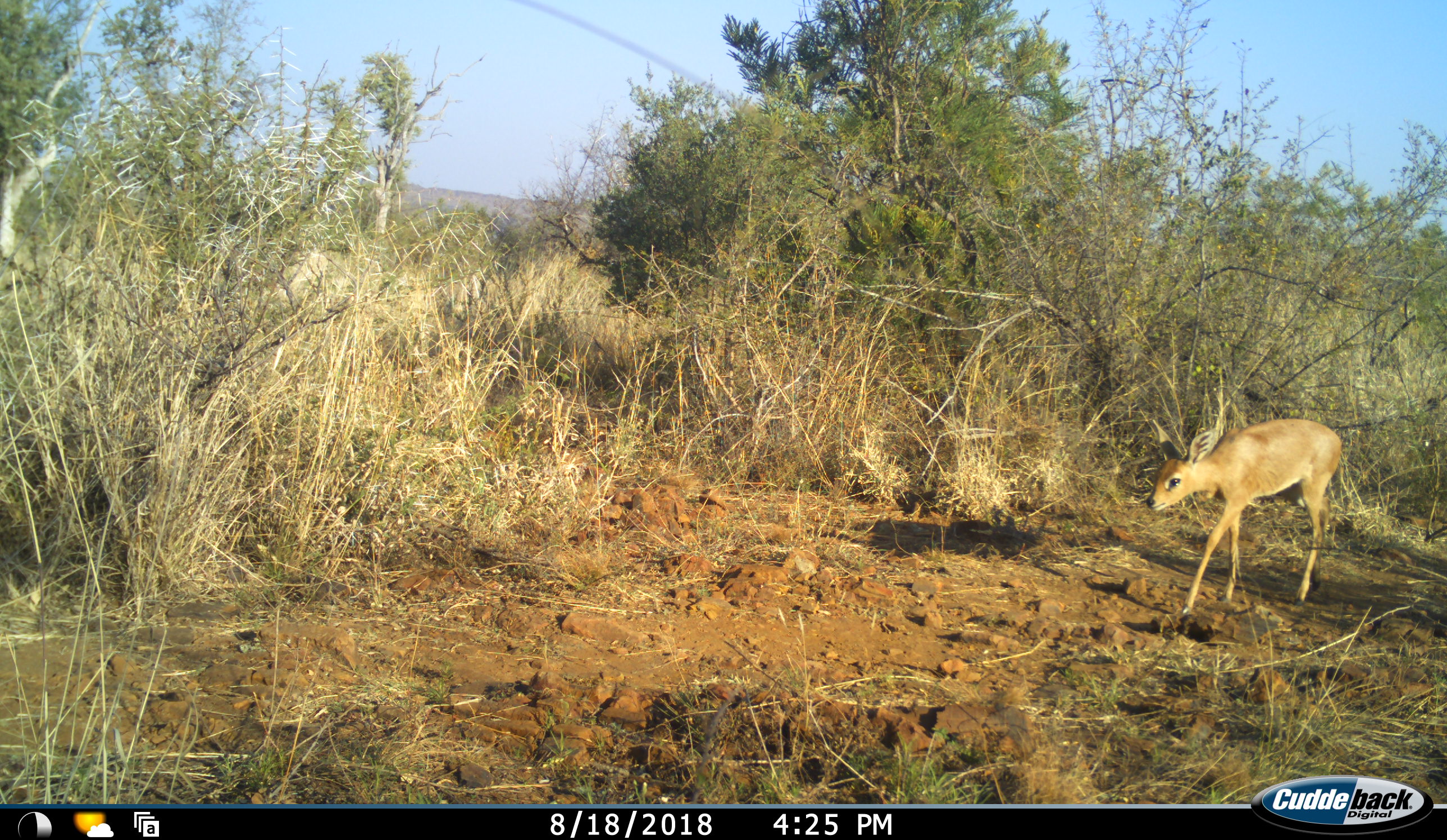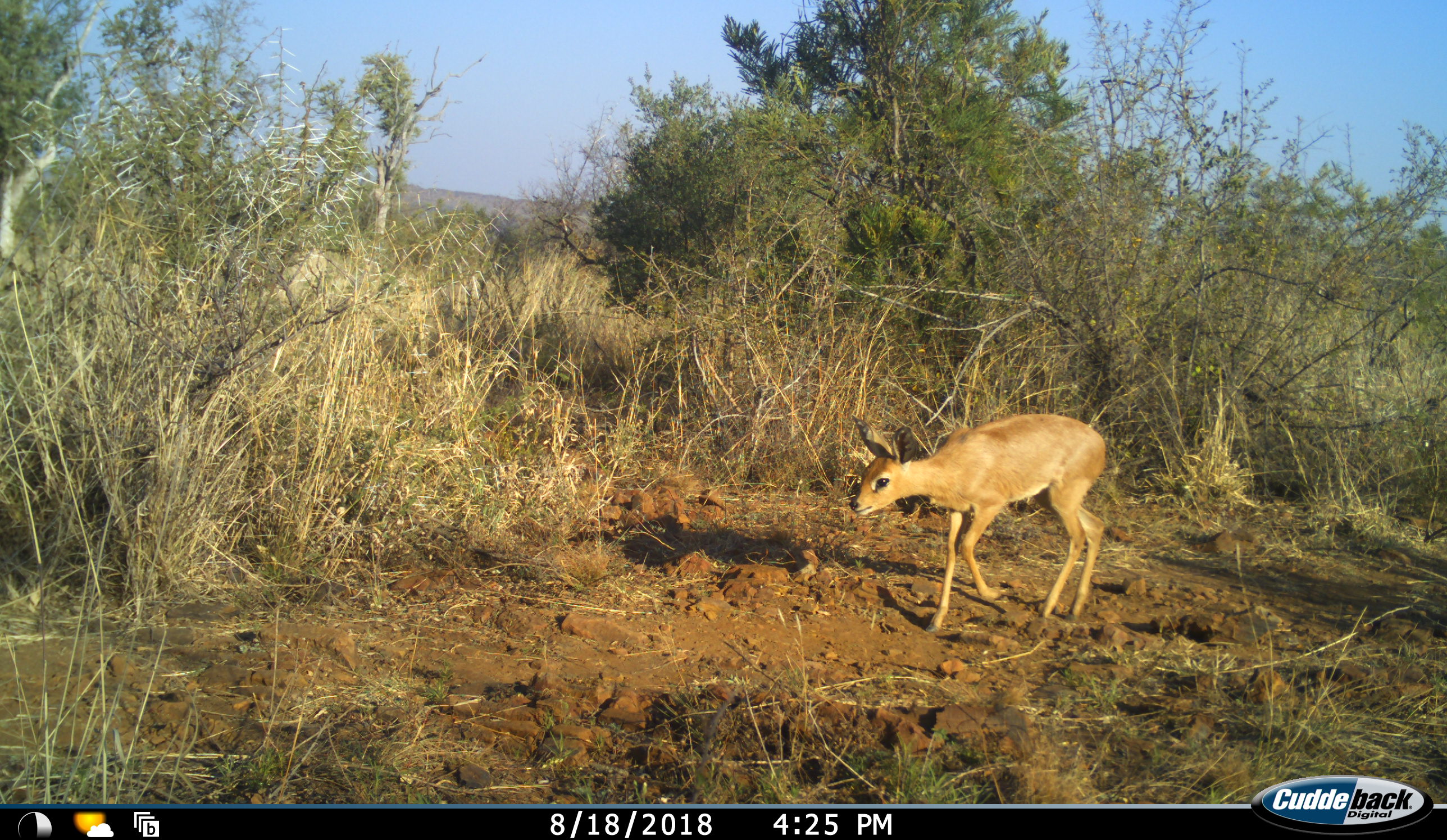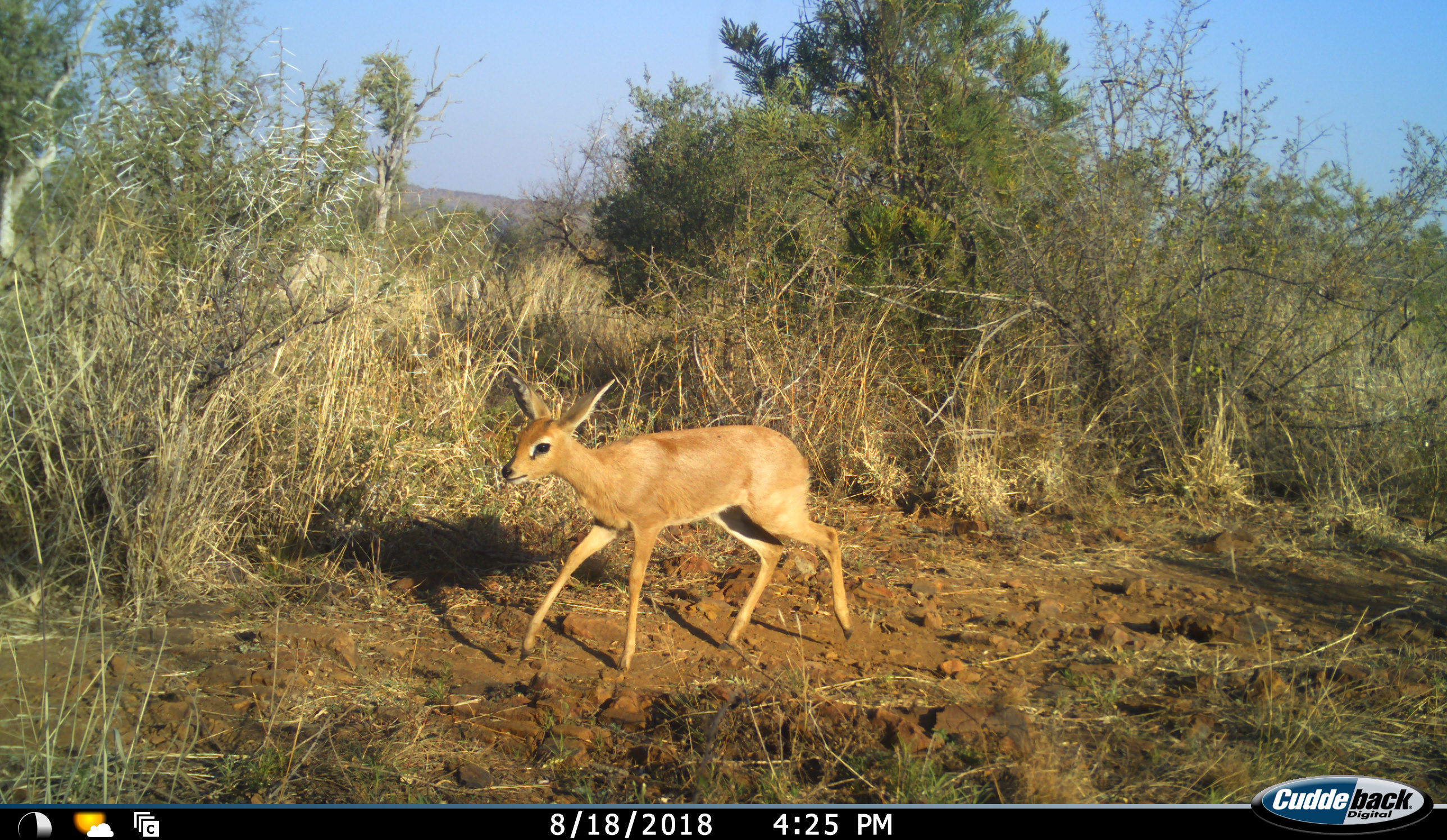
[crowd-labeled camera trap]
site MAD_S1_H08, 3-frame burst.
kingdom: Animalia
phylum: Chordata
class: Mammalia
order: Artiodactyla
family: Bovidae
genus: Raphicerus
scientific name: Raphicerus campestris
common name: steenbok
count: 1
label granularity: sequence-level